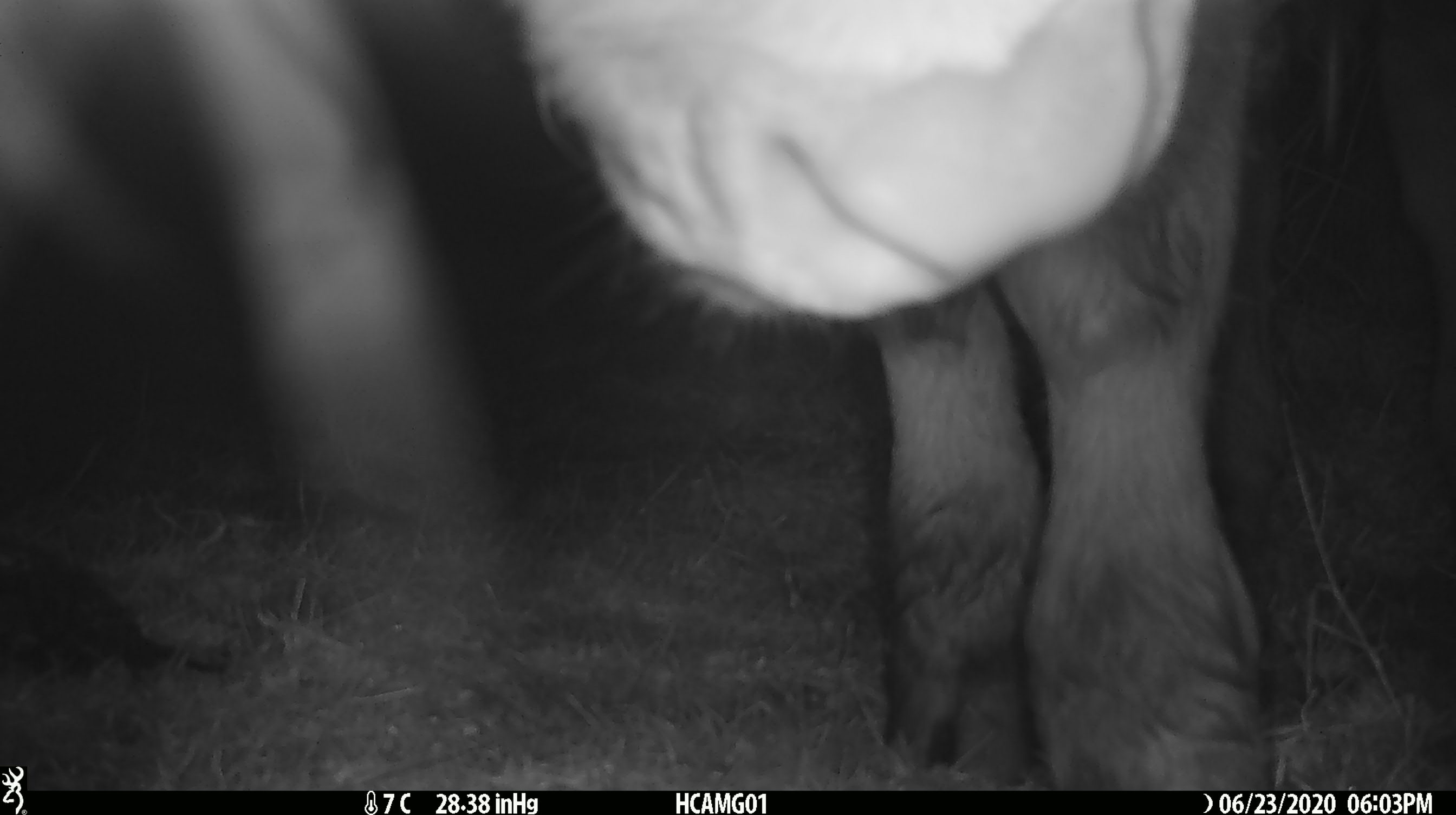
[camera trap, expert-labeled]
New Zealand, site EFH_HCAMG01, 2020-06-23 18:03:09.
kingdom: Animalia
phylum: Chordata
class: Mammalia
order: Artiodactyla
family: Bovidae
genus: Bos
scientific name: Bos taurus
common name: domestic cow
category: cow